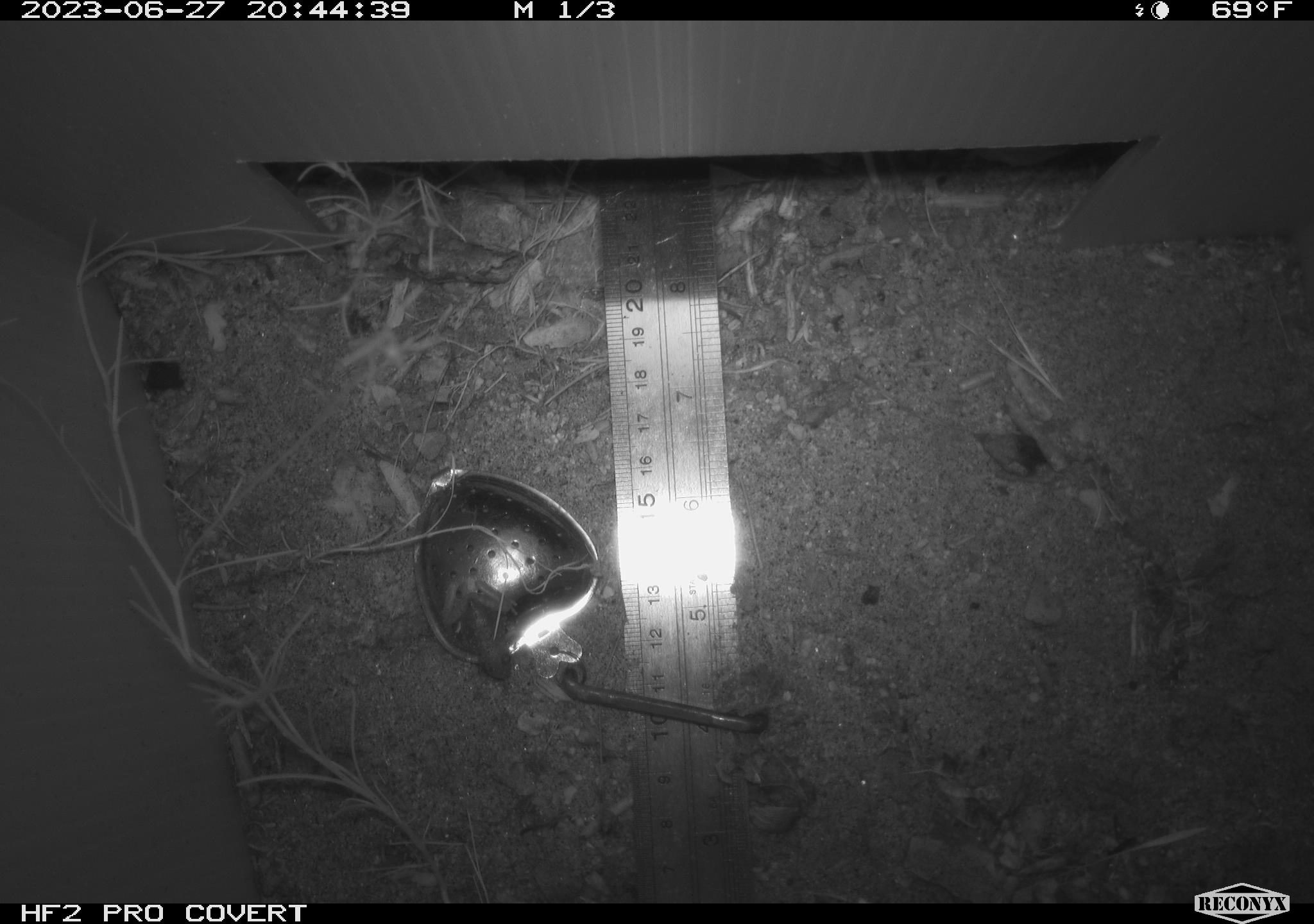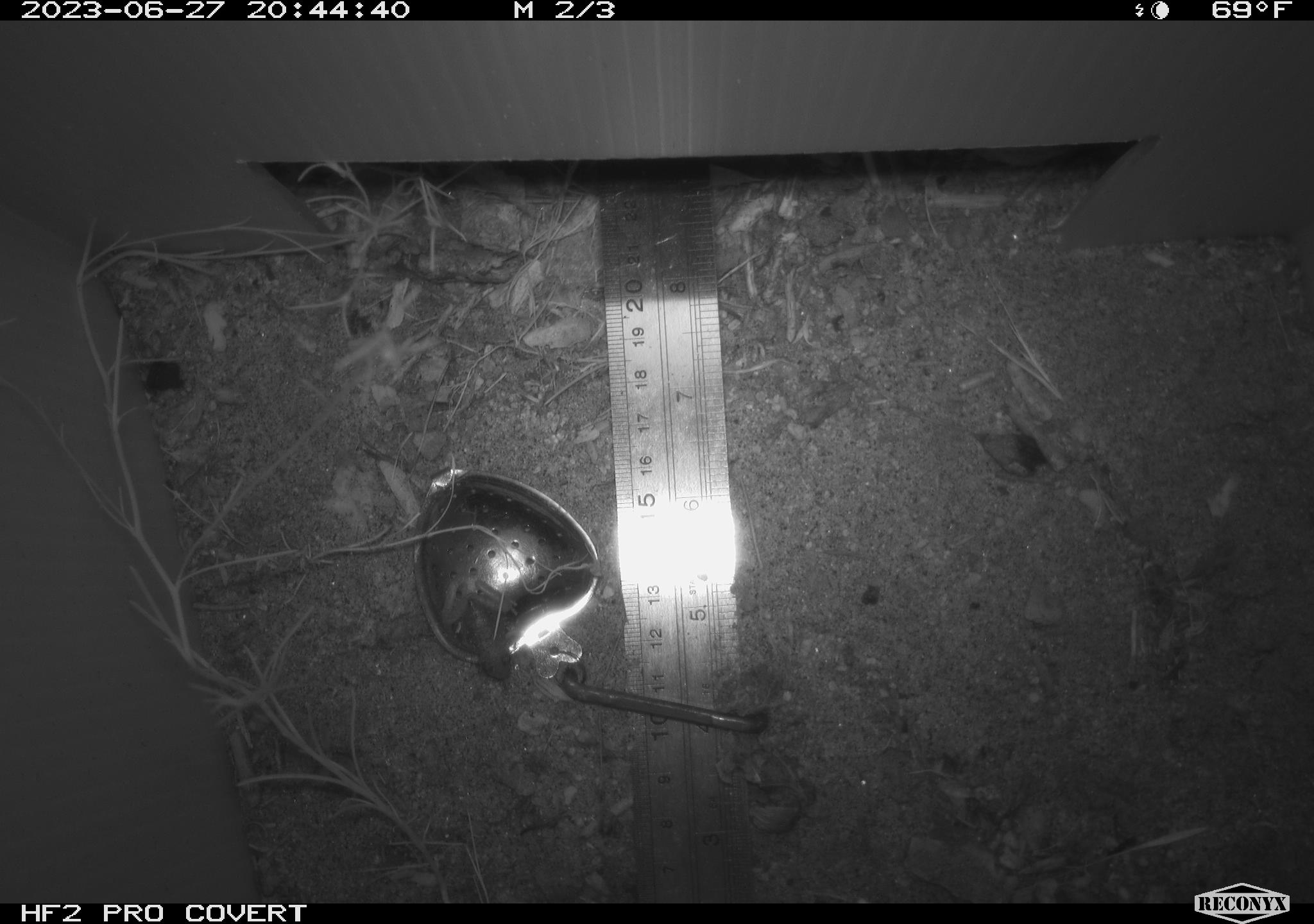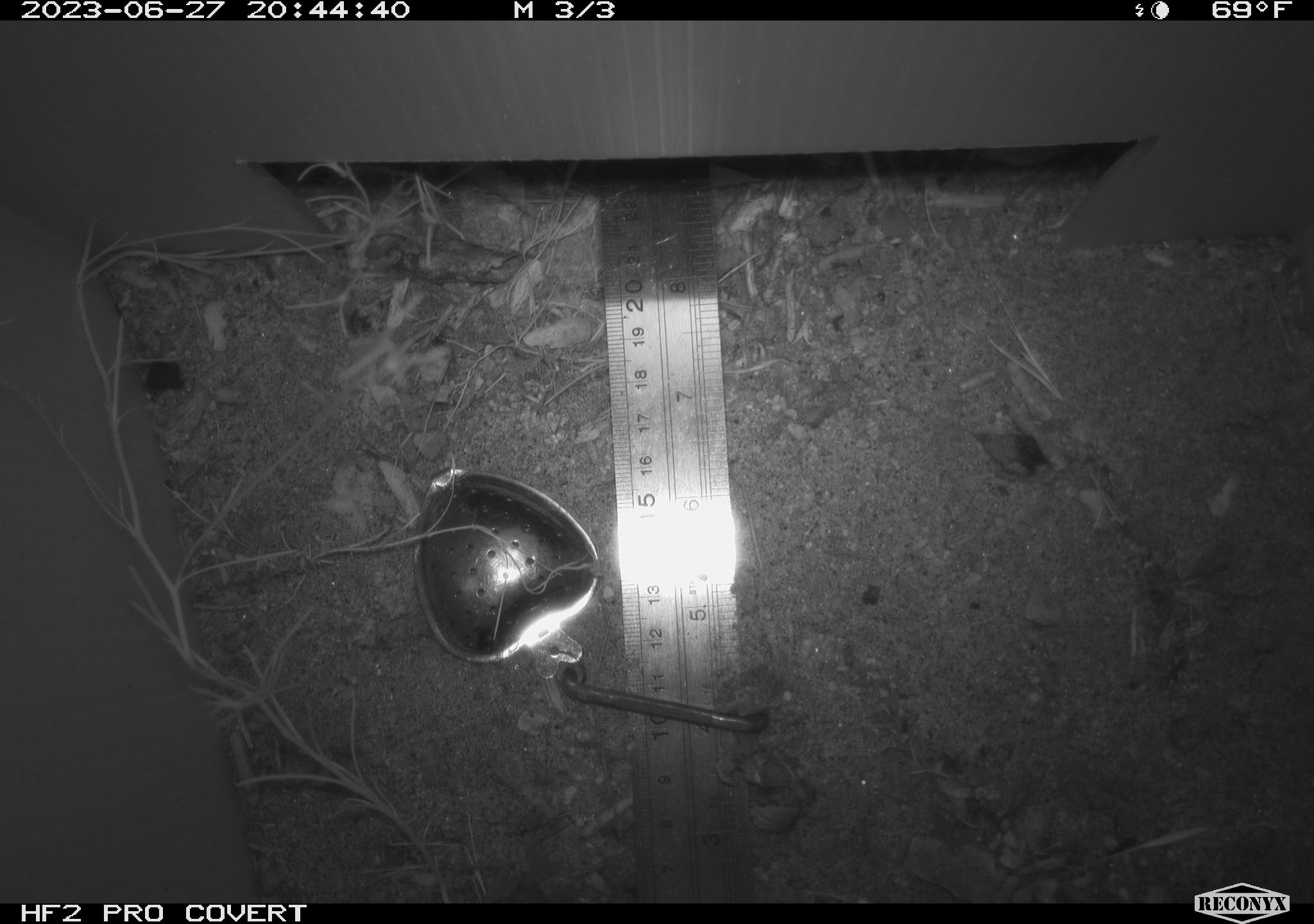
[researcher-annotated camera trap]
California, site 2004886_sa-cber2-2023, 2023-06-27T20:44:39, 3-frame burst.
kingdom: Animalia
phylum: Chordata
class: Amphibia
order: Anura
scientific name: Anura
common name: frogs